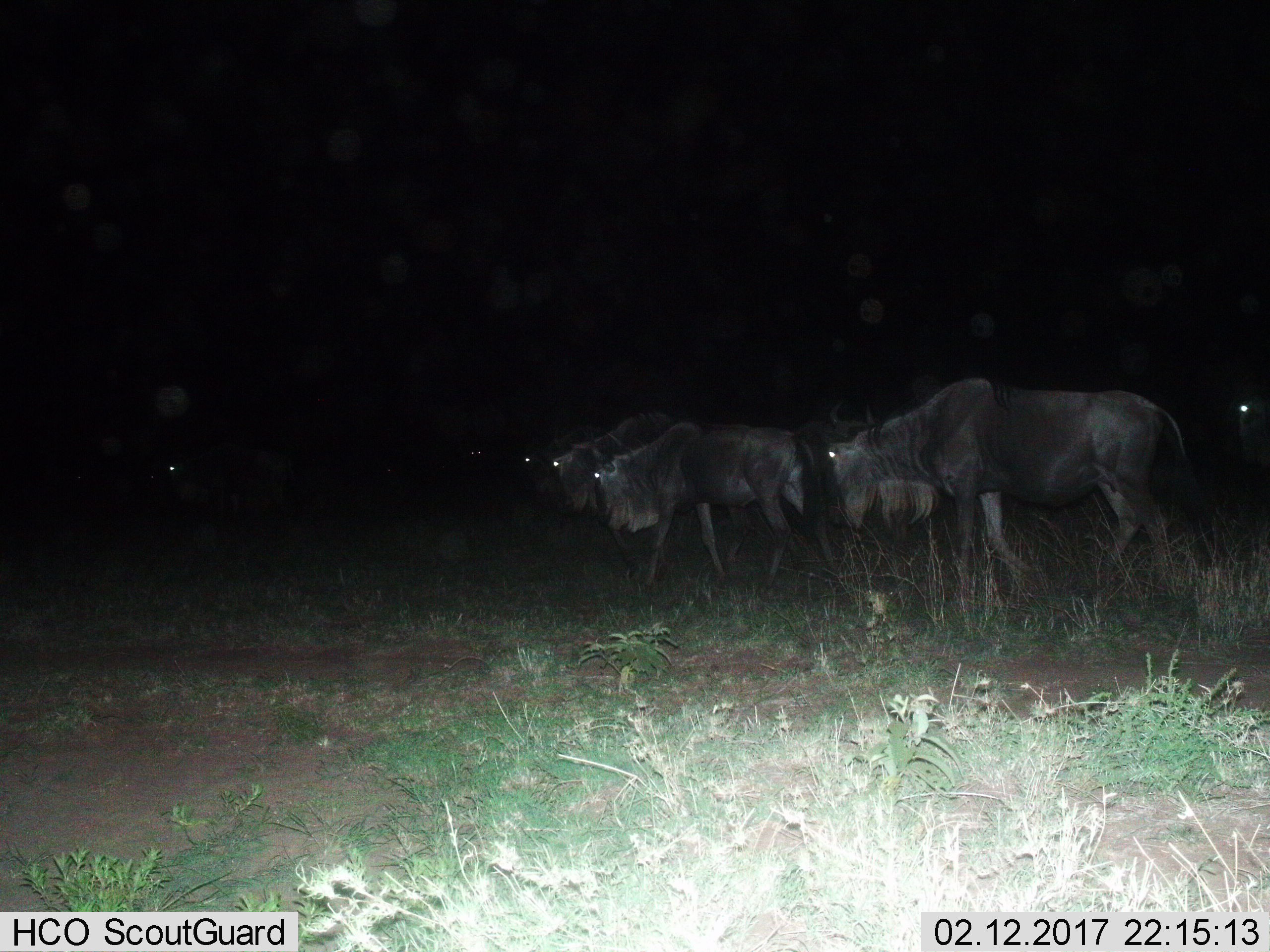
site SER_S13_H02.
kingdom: Animalia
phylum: Chordata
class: Mammalia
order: Artiodactyla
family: Bovidae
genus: Connochaetes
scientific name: Connochaetes taurinus taurinus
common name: blue wildebeest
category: wildebeestblue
Wildebeestblue (blue wildebeest) (Connochaetes taurinus taurinus), count 8. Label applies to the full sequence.